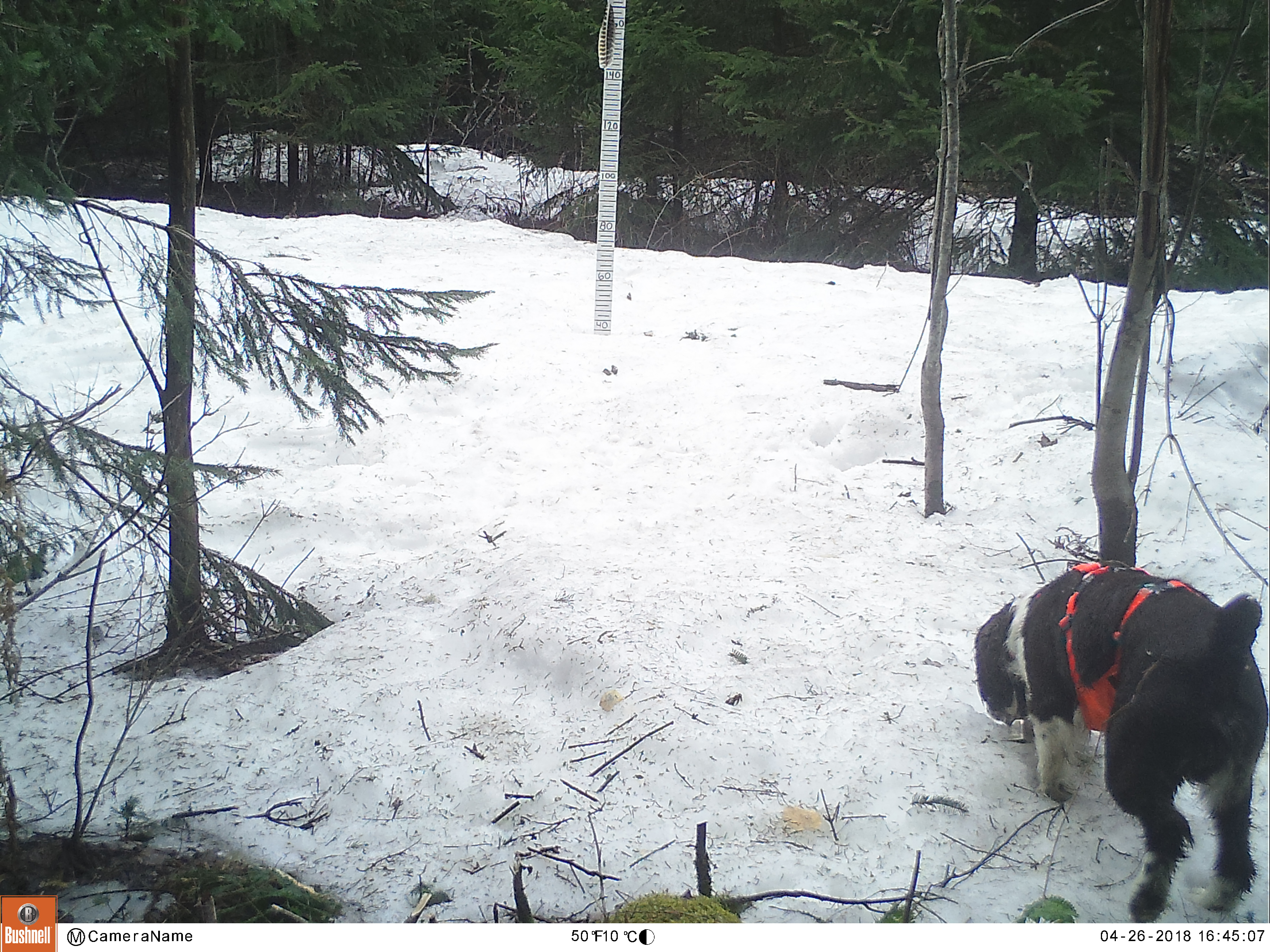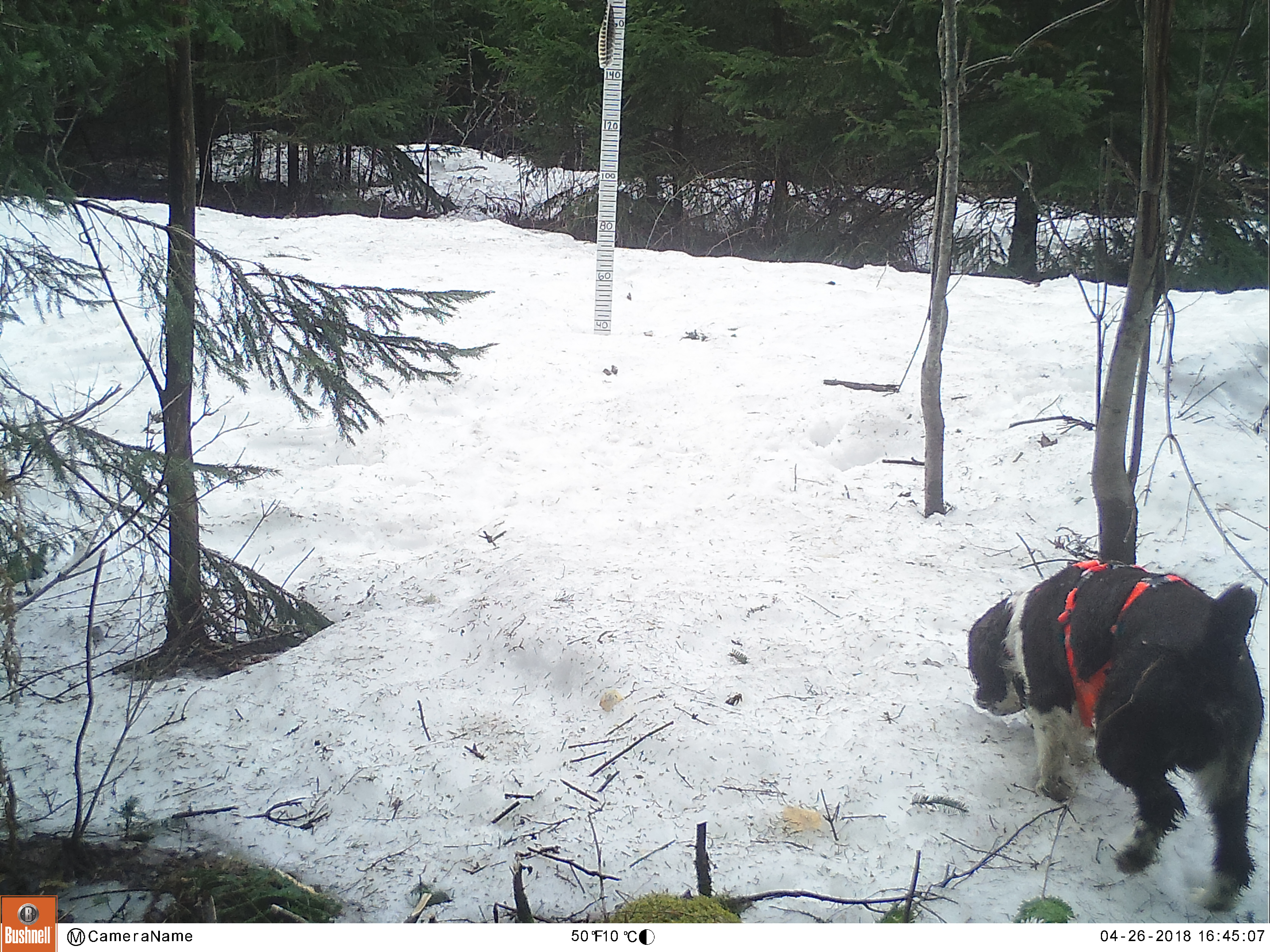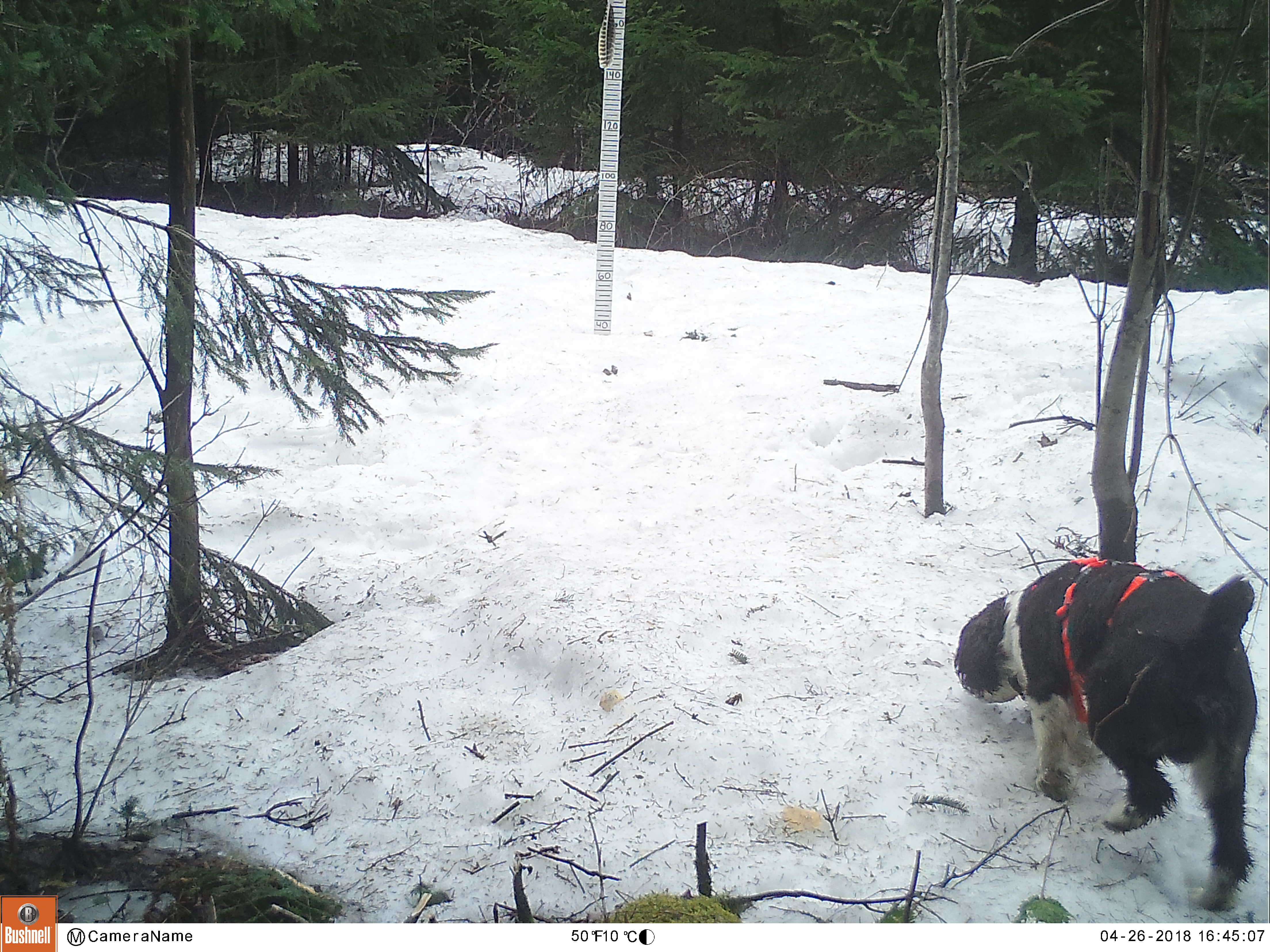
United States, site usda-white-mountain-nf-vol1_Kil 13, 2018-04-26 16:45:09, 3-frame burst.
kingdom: Animalia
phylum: Chordata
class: Mammalia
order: Carnivora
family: Canidae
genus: Canis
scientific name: Canis familiaris familiaris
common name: domestic dog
Domestic dog (Canis familiaris familiaris).